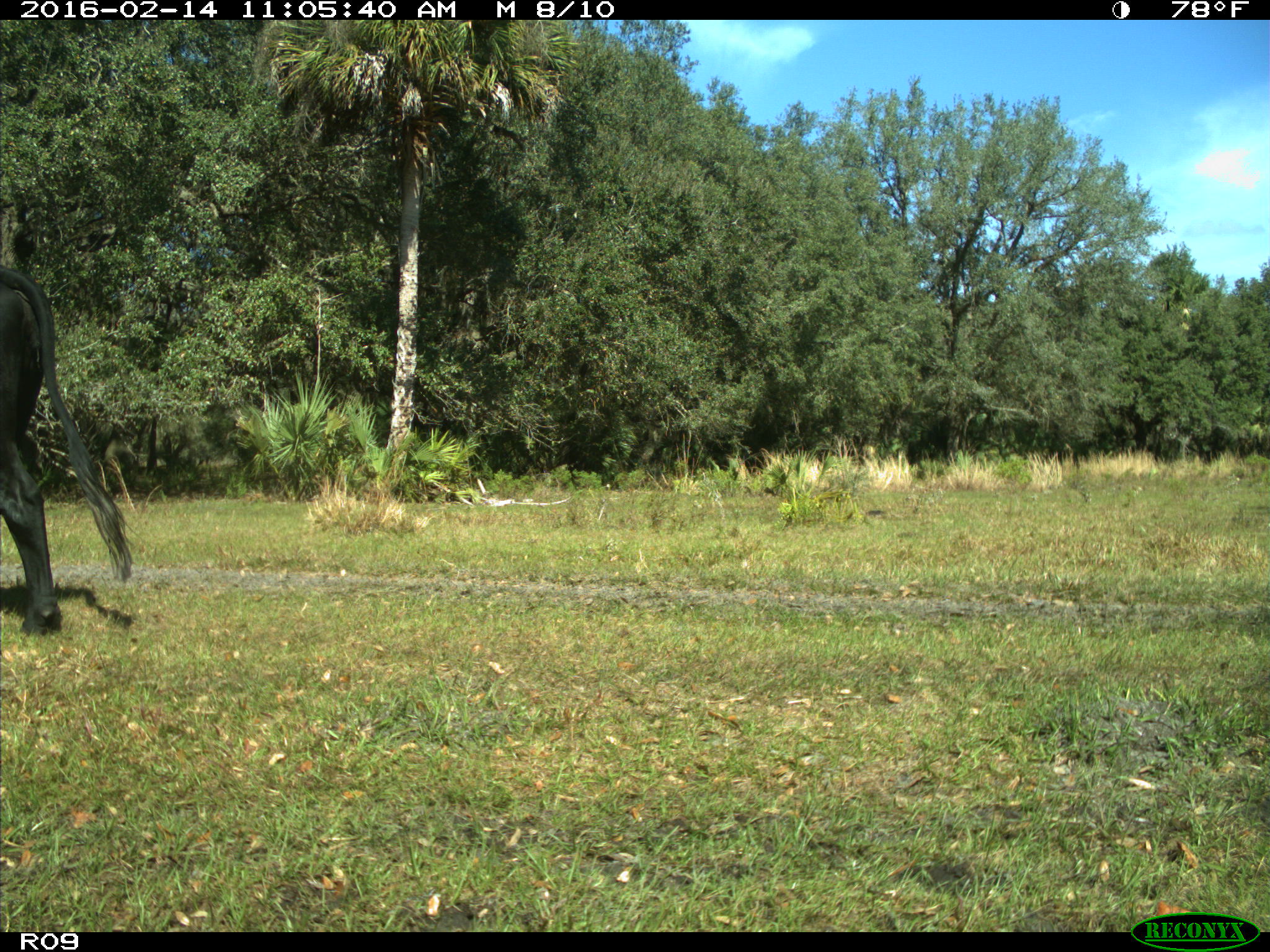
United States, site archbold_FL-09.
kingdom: Animalia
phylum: Chordata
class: Mammalia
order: Artiodactyla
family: Bovidae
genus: Bos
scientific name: Bos taurus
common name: domestic cow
Bos taurus (domestic cow).